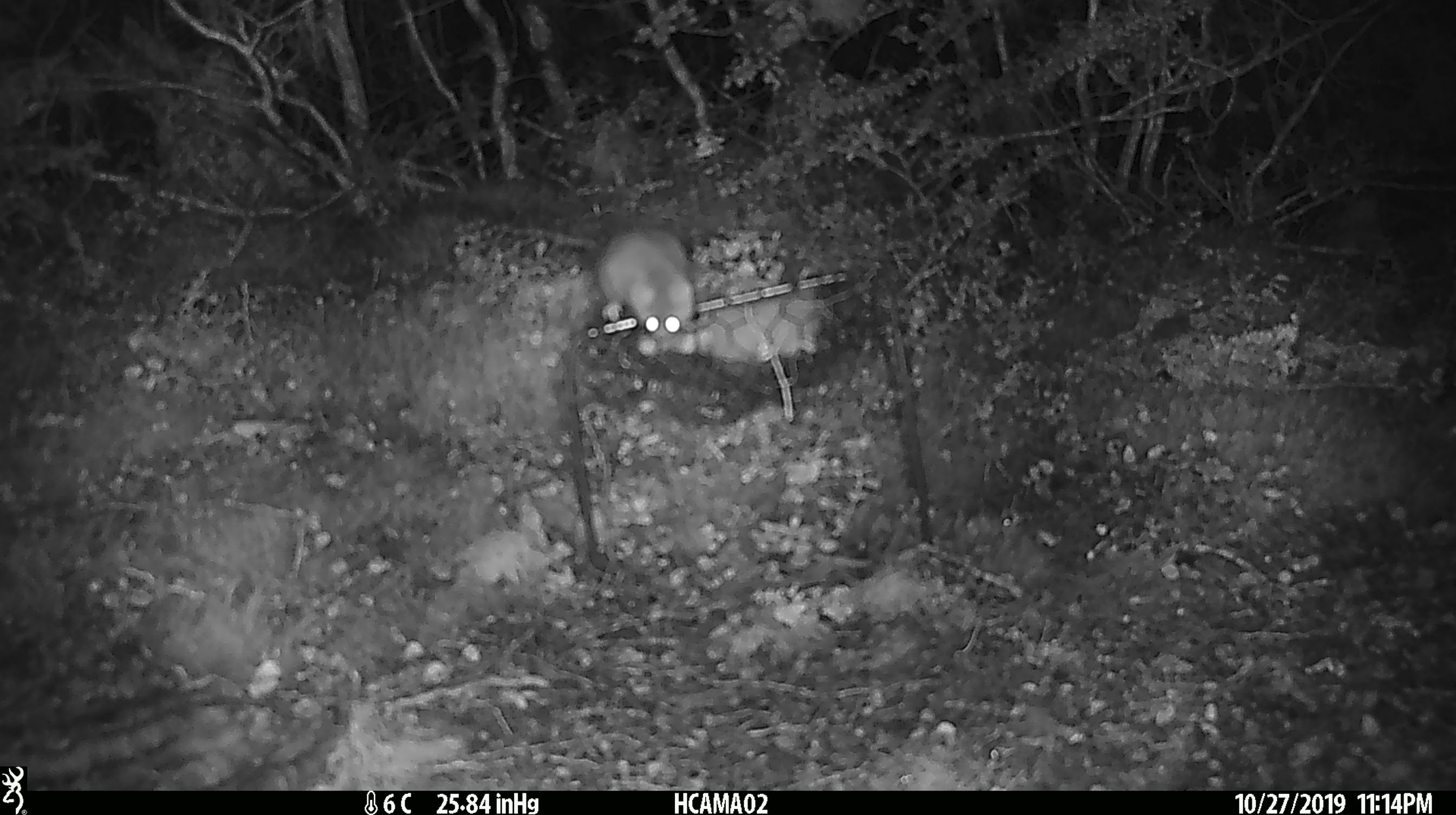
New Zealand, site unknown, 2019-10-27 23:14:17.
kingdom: Animalia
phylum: Chordata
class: Mammalia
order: Rodentia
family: Muridae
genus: Mus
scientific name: Mus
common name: mouse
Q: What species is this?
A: Mouse (Mus).